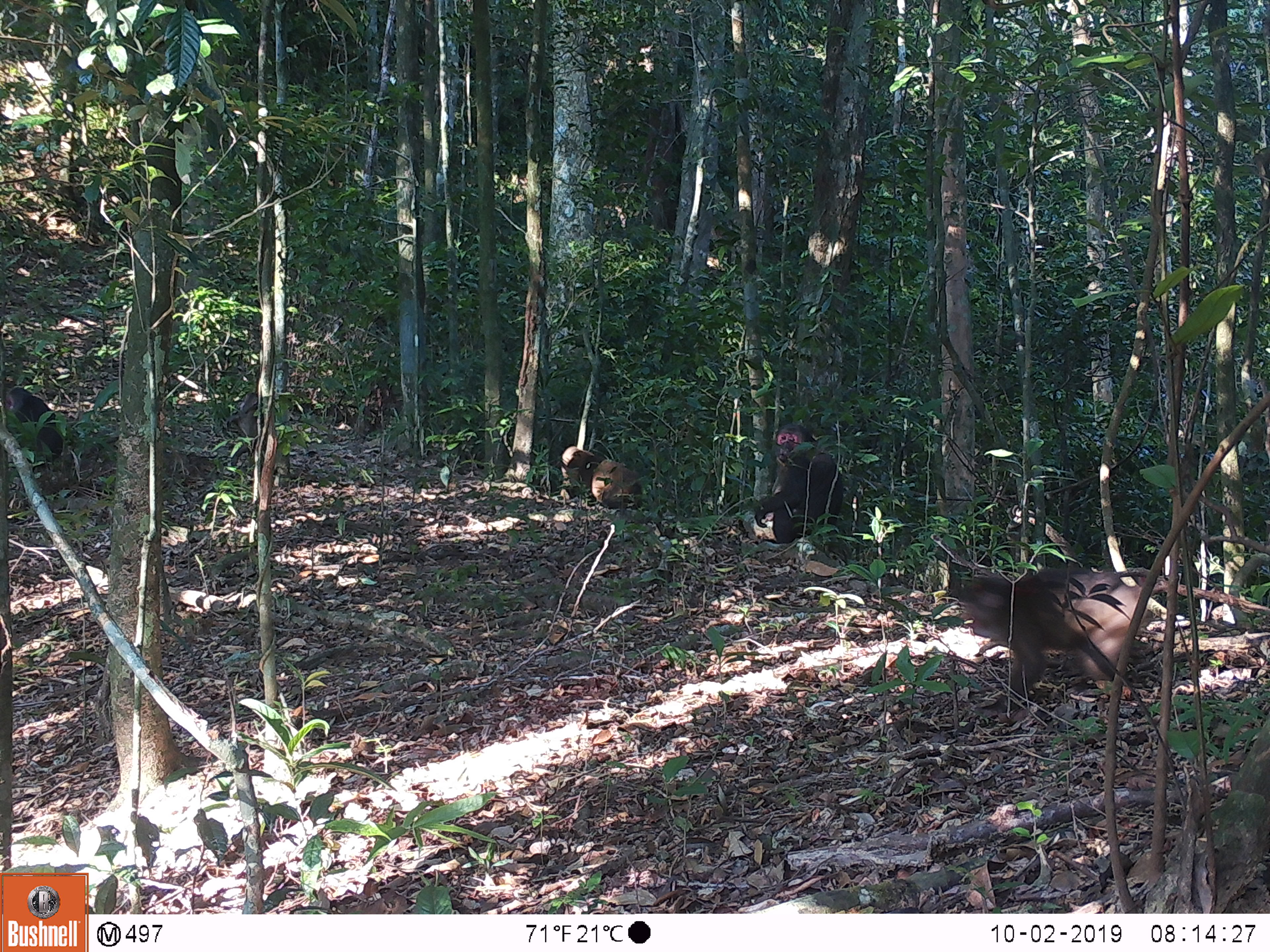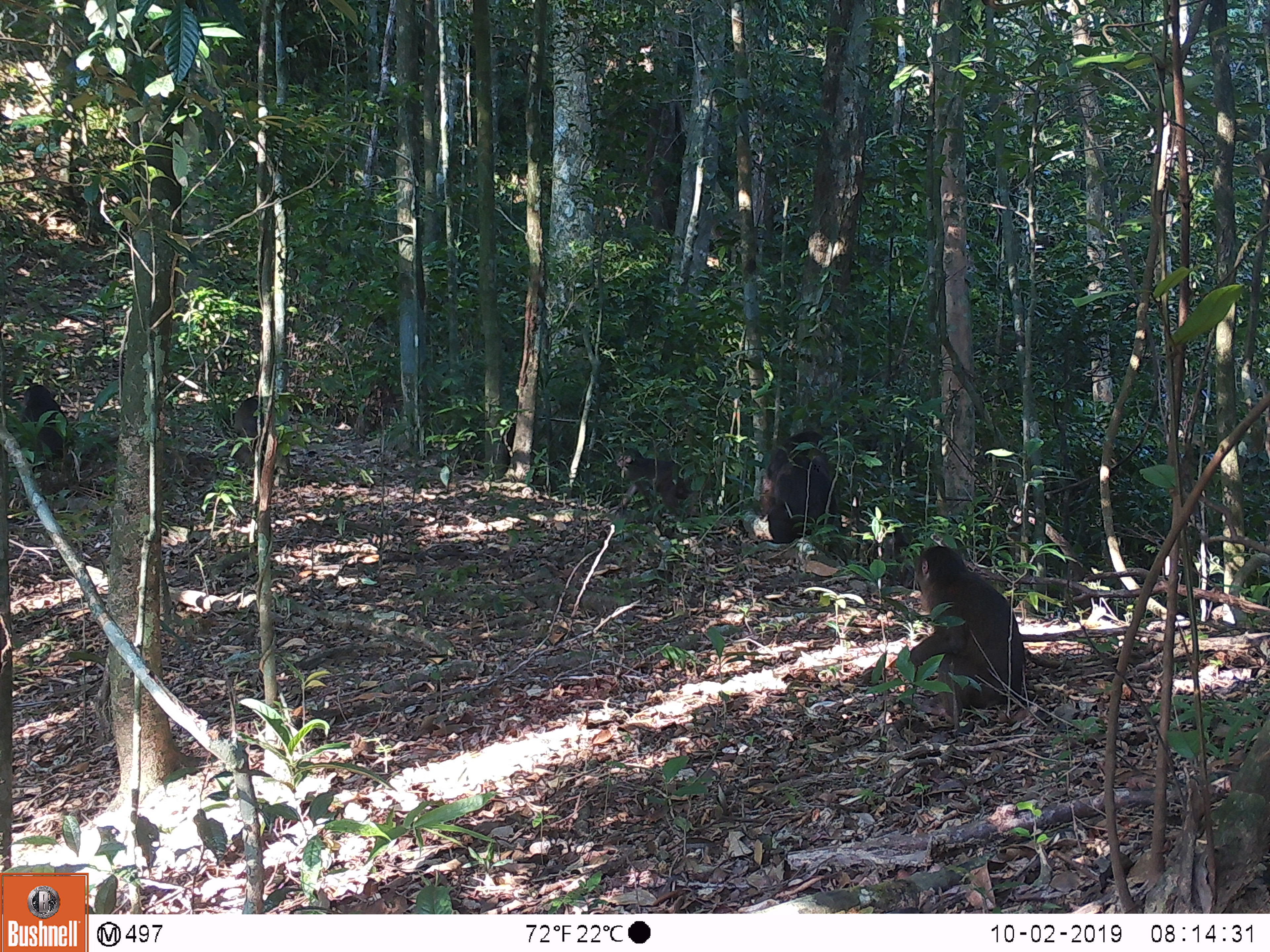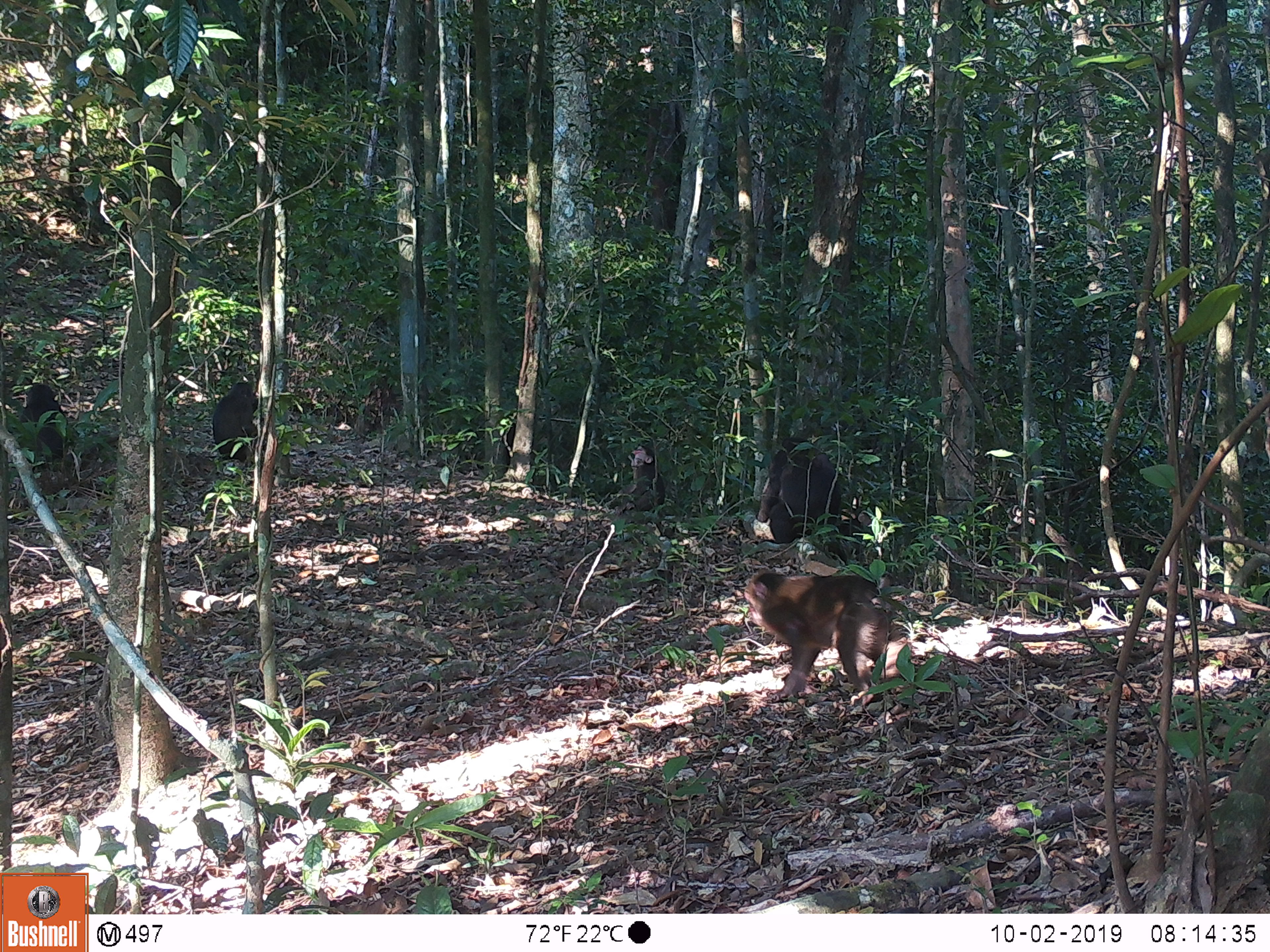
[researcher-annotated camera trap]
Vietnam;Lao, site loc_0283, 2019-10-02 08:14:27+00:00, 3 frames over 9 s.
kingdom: Animalia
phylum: Chordata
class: Mammalia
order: Primates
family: Cercopithecidae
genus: Macaca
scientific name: Macaca arctoides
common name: stump-tailed macaque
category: stump tailed macaque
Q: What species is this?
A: Stump tailed macaque (stump-tailed macaque) (Macaca arctoides).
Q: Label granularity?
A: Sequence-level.